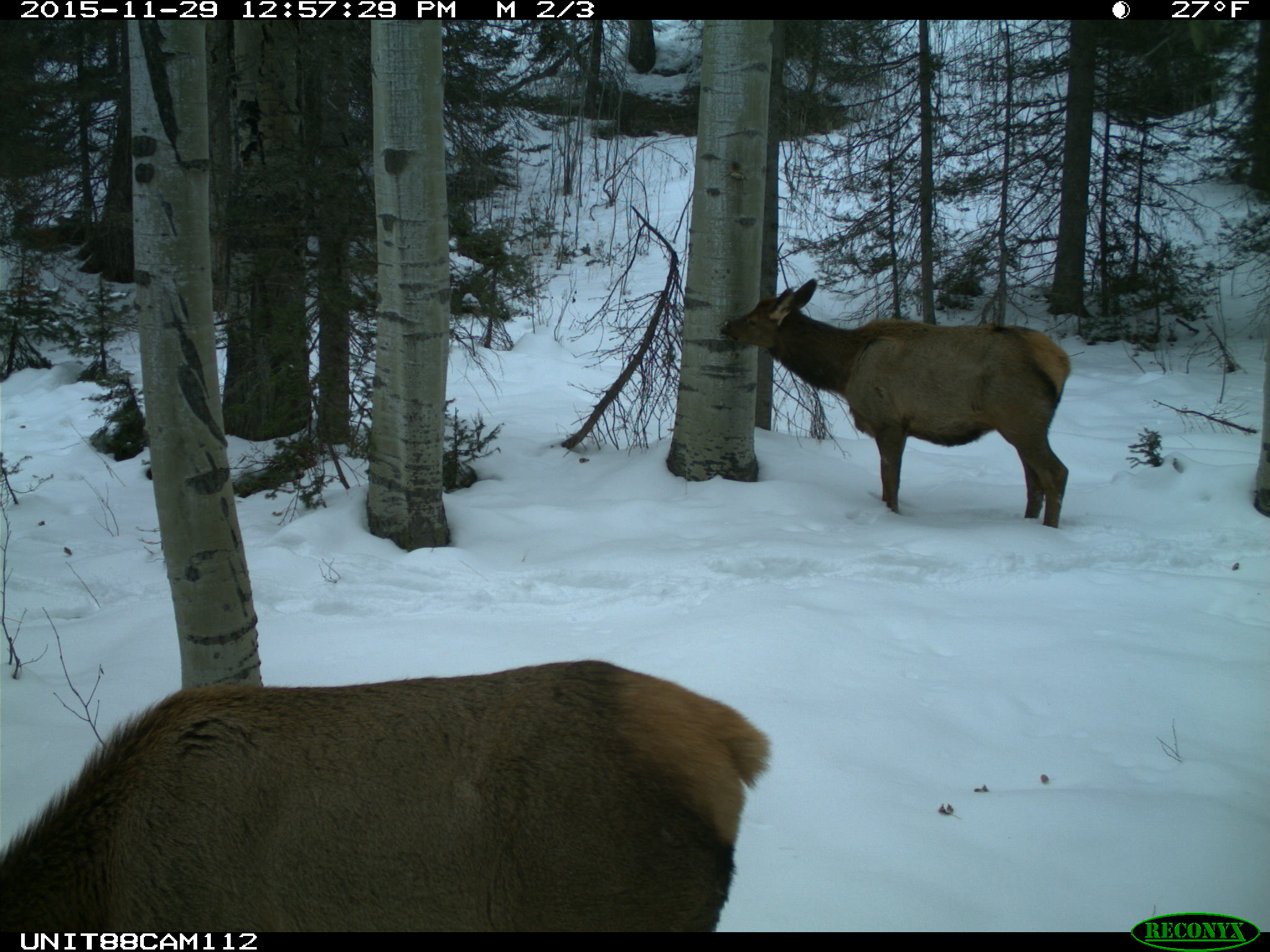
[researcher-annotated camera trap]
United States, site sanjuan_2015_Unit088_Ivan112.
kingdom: Animalia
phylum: Chordata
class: Mammalia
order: Artiodactyla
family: Cervidae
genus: Cervus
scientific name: Cervus elaphus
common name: red deer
Cervus elaphus (red deer).